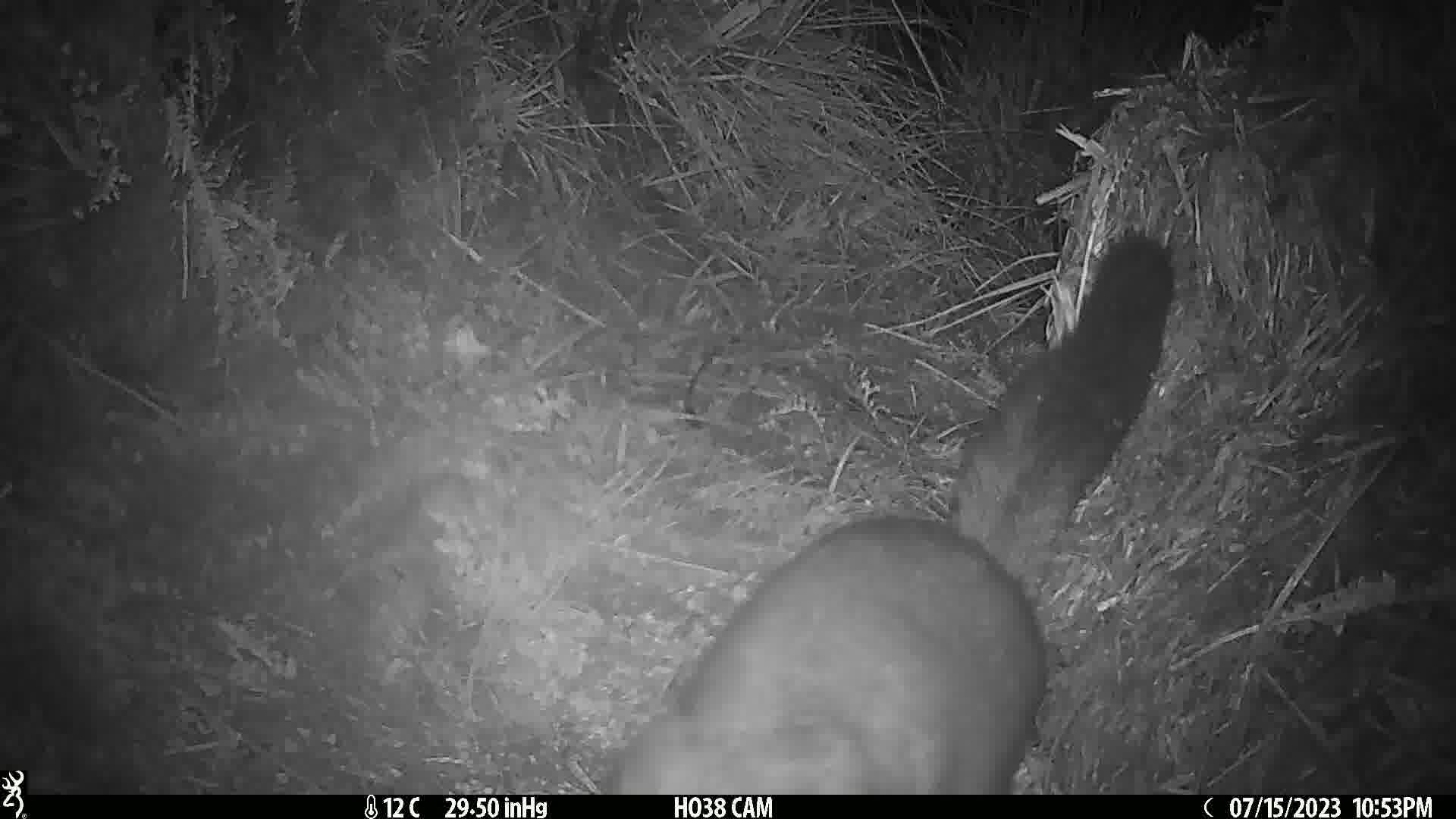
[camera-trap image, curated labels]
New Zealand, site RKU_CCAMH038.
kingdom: Animalia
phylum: Chordata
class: Mammalia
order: Diprotodontia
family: Phalangeridae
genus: Trichosurus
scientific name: Trichosurus vulpecula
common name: common brushtail possum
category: possum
Possum (common brushtail possum) (Trichosurus vulpecula).